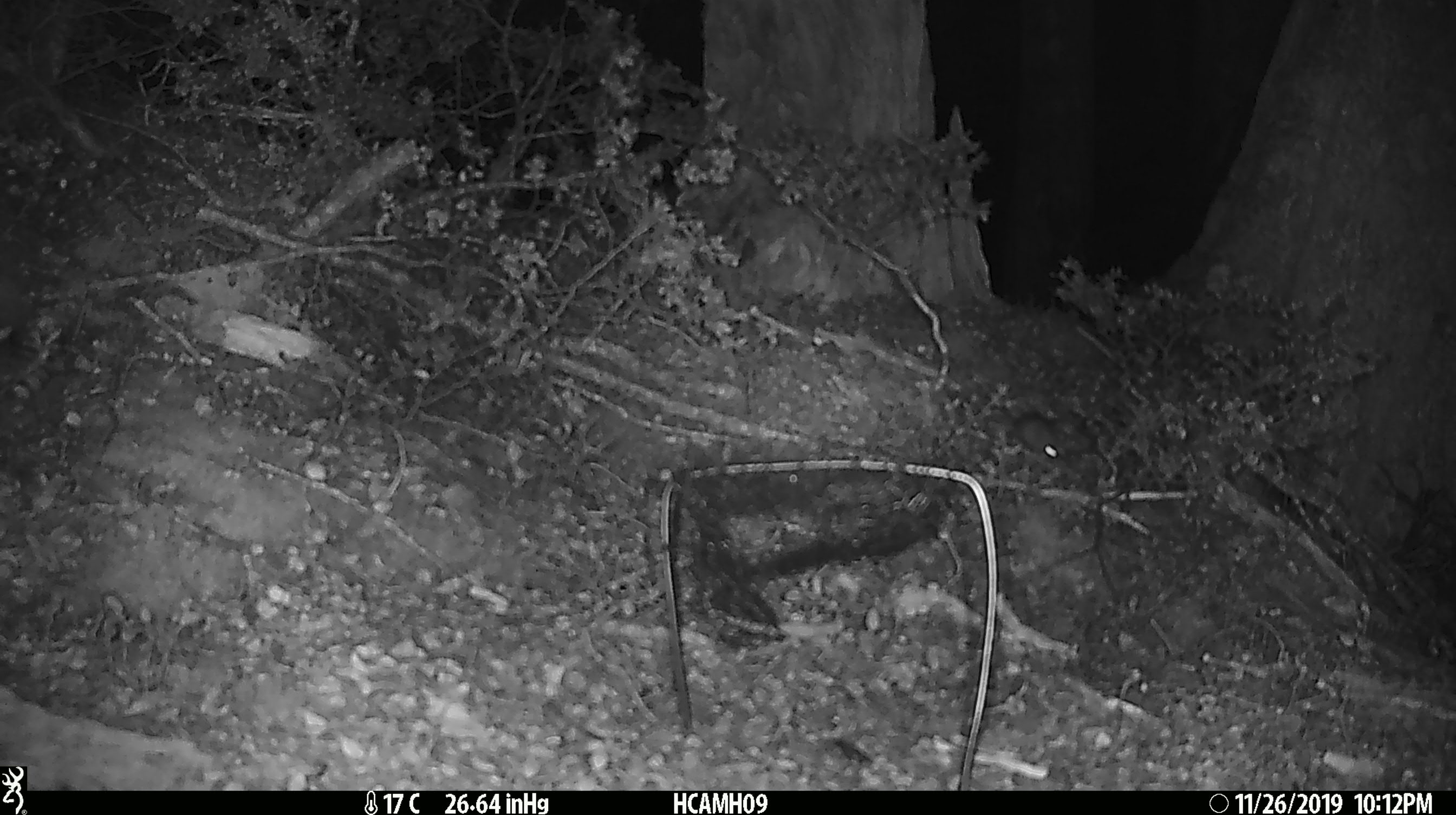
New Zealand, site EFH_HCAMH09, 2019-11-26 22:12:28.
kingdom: Animalia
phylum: Chordata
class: Mammalia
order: Rodentia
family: Muridae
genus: Mus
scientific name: Mus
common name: mouse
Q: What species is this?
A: Mouse (Mus).